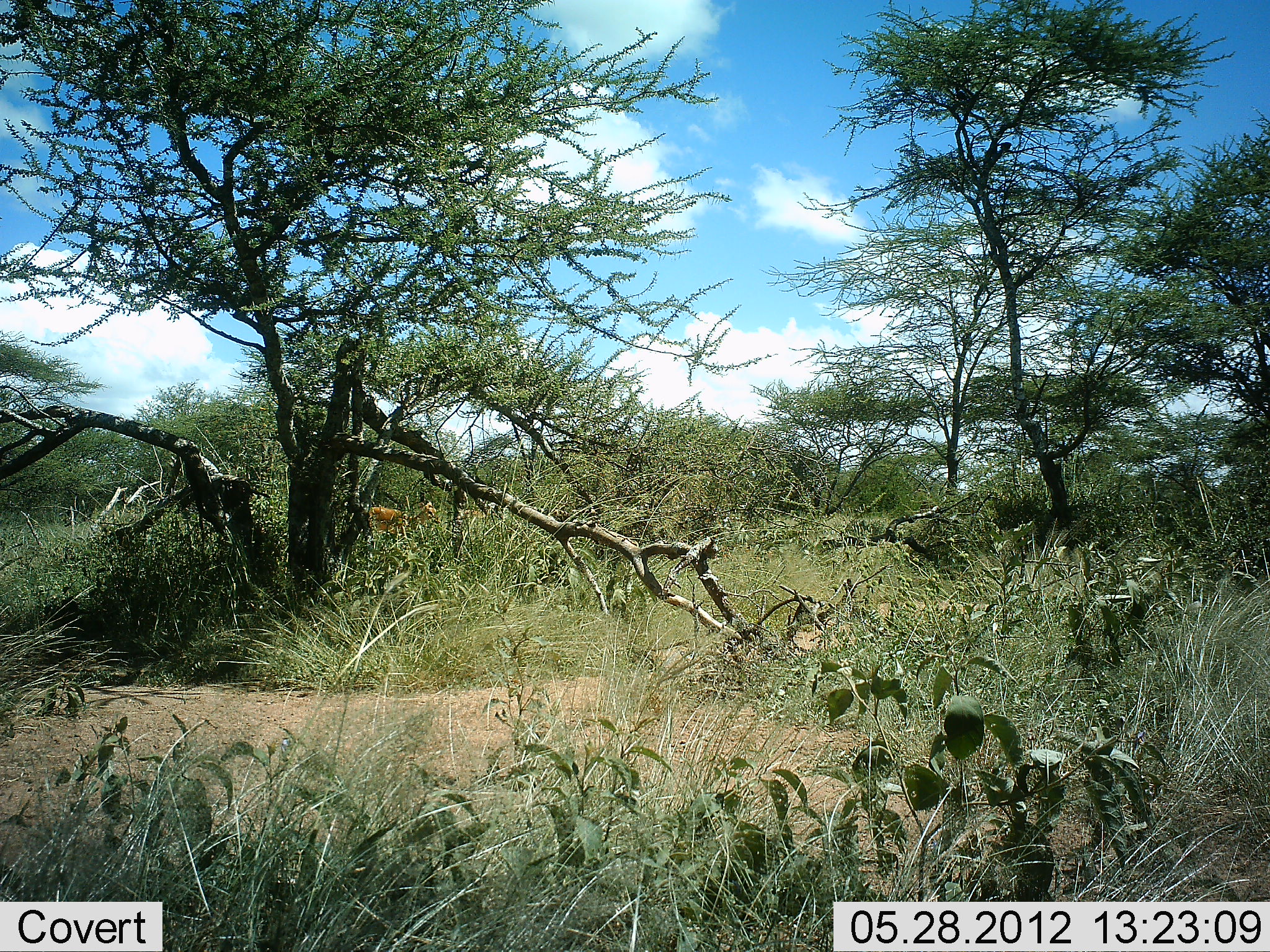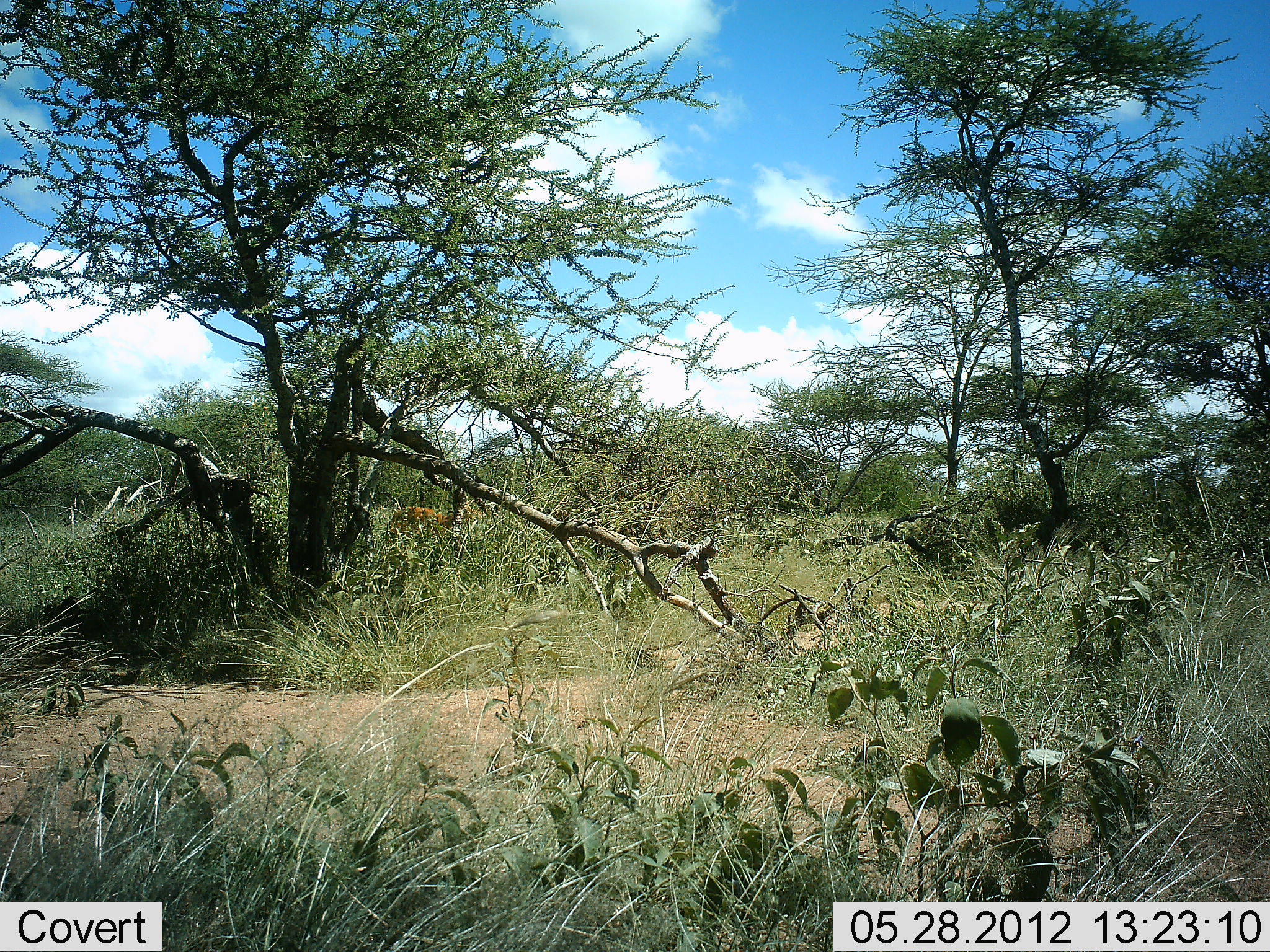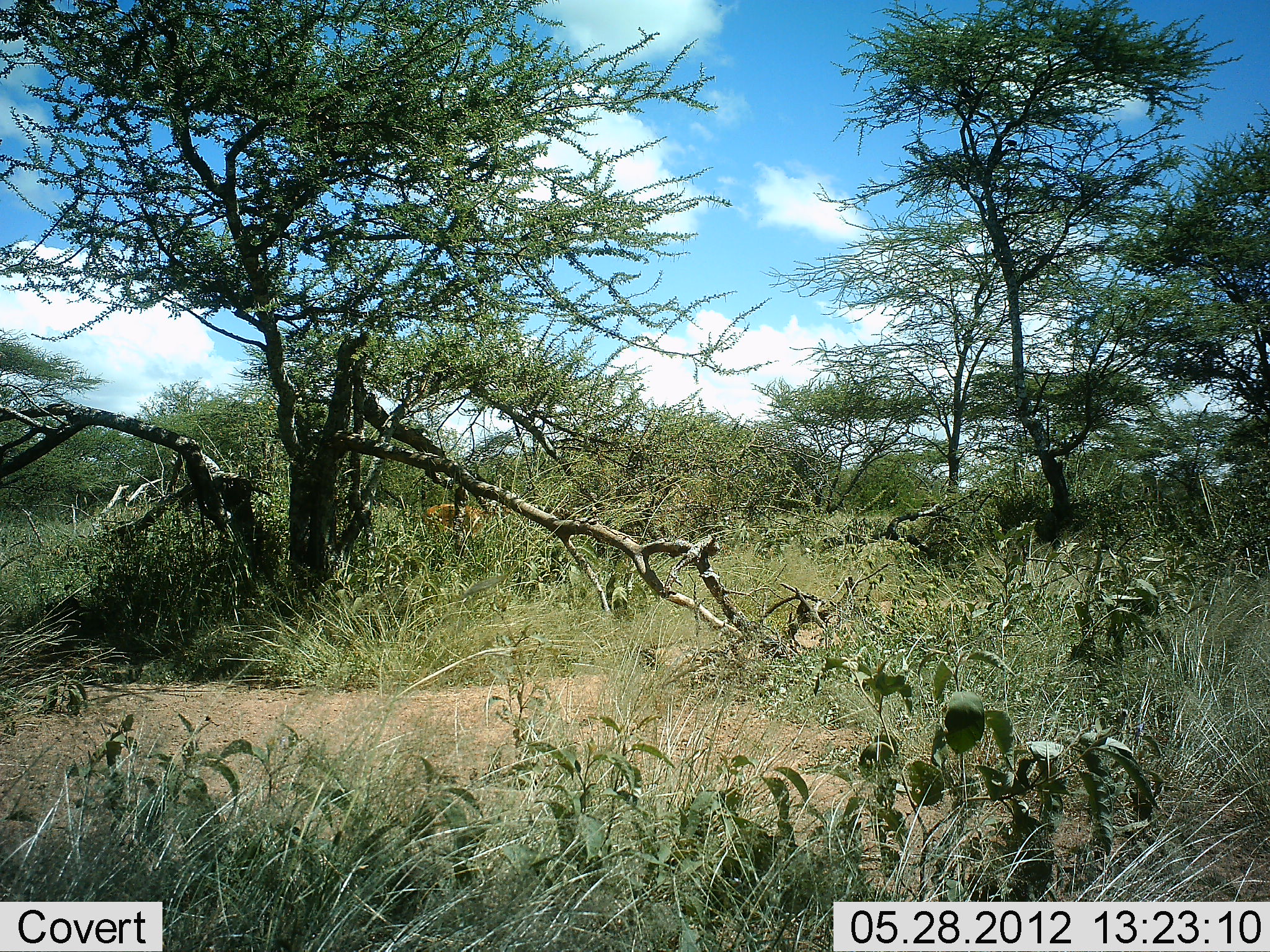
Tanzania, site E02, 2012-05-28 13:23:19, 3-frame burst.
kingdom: Animalia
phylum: Chordata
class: Mammalia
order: Artiodactyla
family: Bovidae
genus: Redunca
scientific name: Redunca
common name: reedbuck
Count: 1.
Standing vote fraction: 0%.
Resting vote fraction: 0%.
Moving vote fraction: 100%.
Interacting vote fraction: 0%.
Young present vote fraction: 0%.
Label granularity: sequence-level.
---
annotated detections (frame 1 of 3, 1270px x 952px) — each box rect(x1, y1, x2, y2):
animal: rect(365, 501, 444, 540)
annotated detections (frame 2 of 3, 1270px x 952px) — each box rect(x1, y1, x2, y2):
animal: rect(380, 502, 459, 542)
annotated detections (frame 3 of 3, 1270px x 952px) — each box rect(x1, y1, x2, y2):
animal: rect(421, 502, 500, 541)